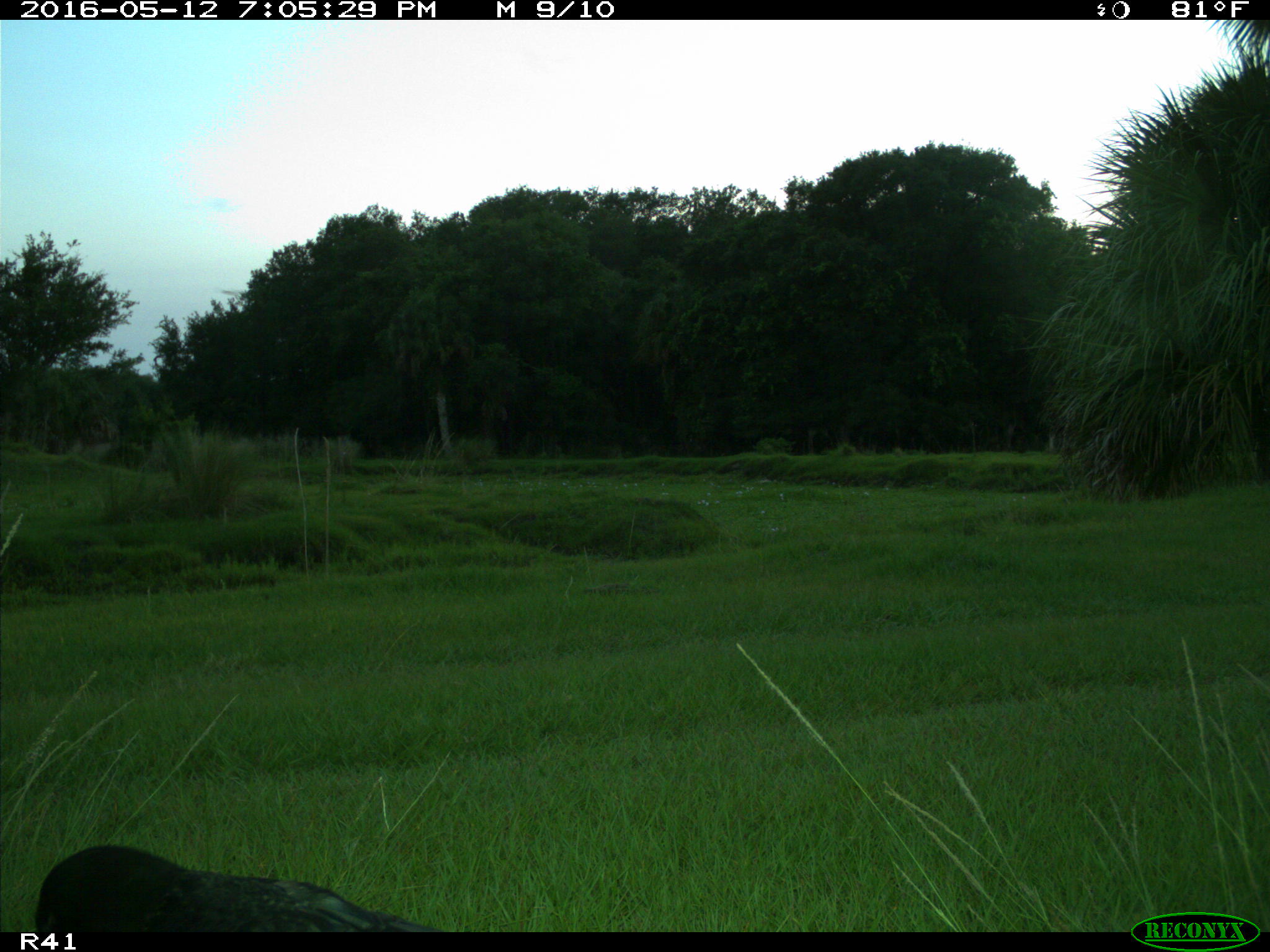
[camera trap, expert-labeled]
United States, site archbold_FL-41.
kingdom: Animalia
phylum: Chordata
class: Aves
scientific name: Aves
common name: birds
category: unidentified bird